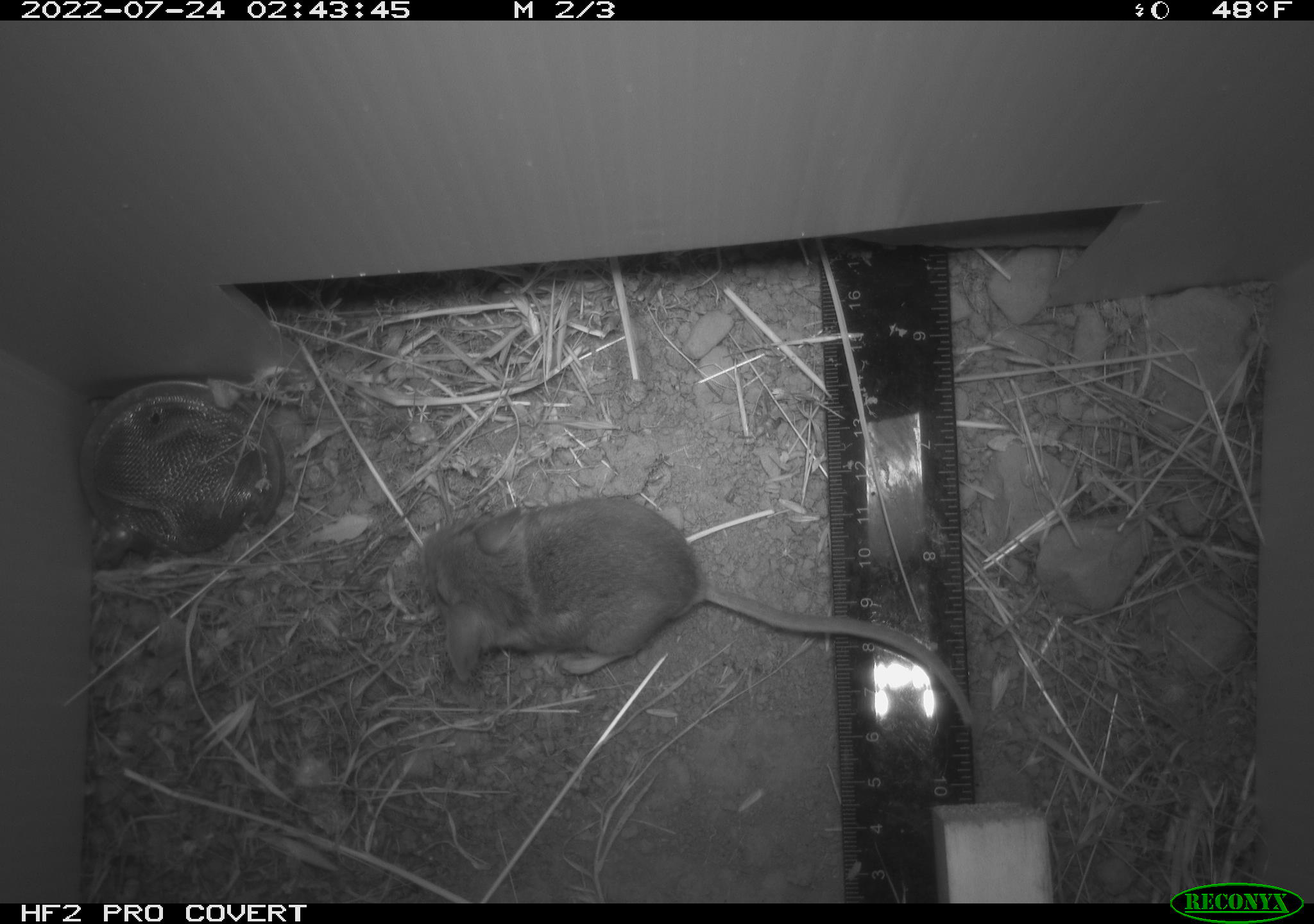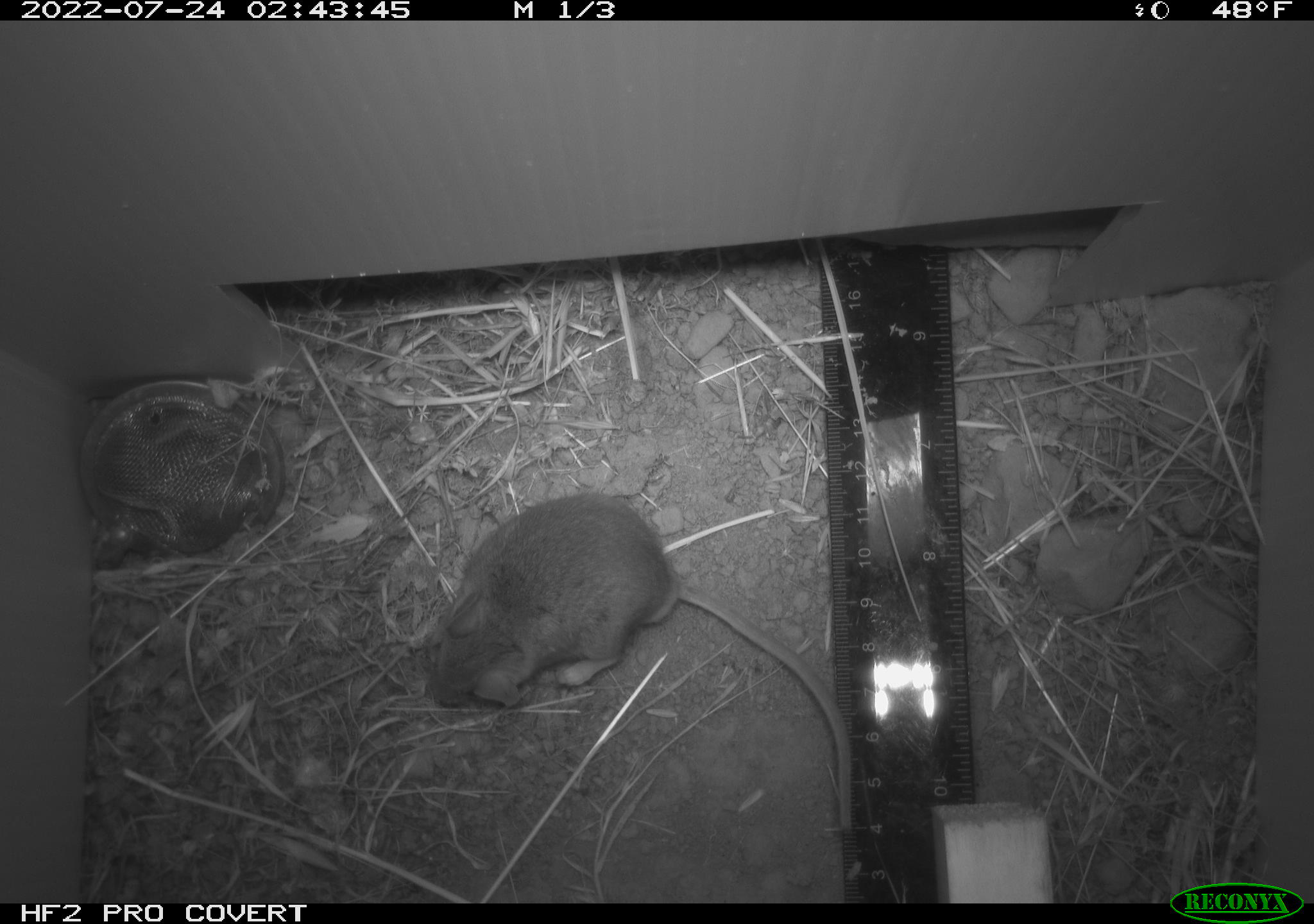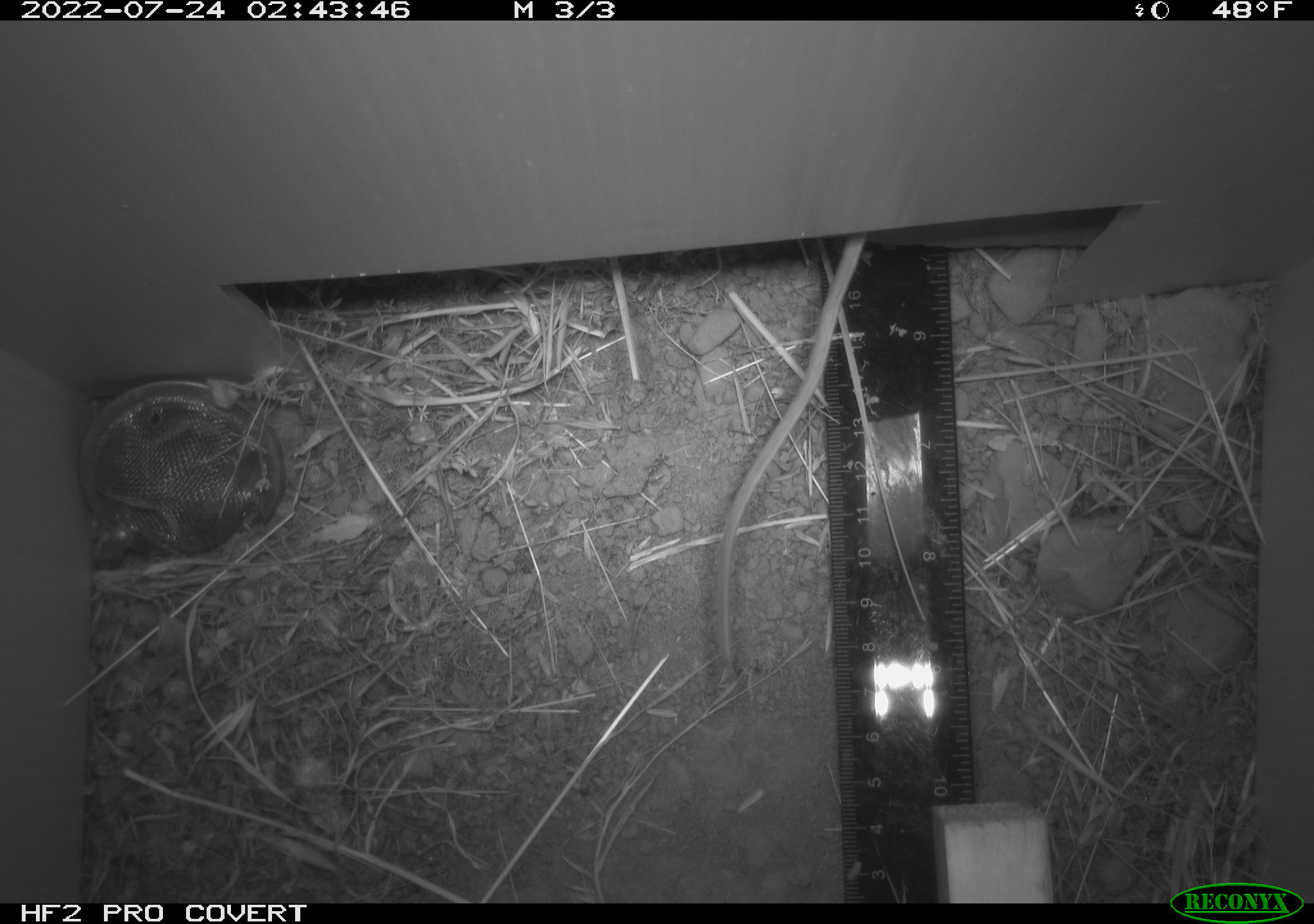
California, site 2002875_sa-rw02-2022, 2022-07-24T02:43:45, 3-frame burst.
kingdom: Animalia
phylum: Chordata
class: Mammalia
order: Rodentia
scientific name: Rodentia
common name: mouse species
Mouse species (Rodentia).